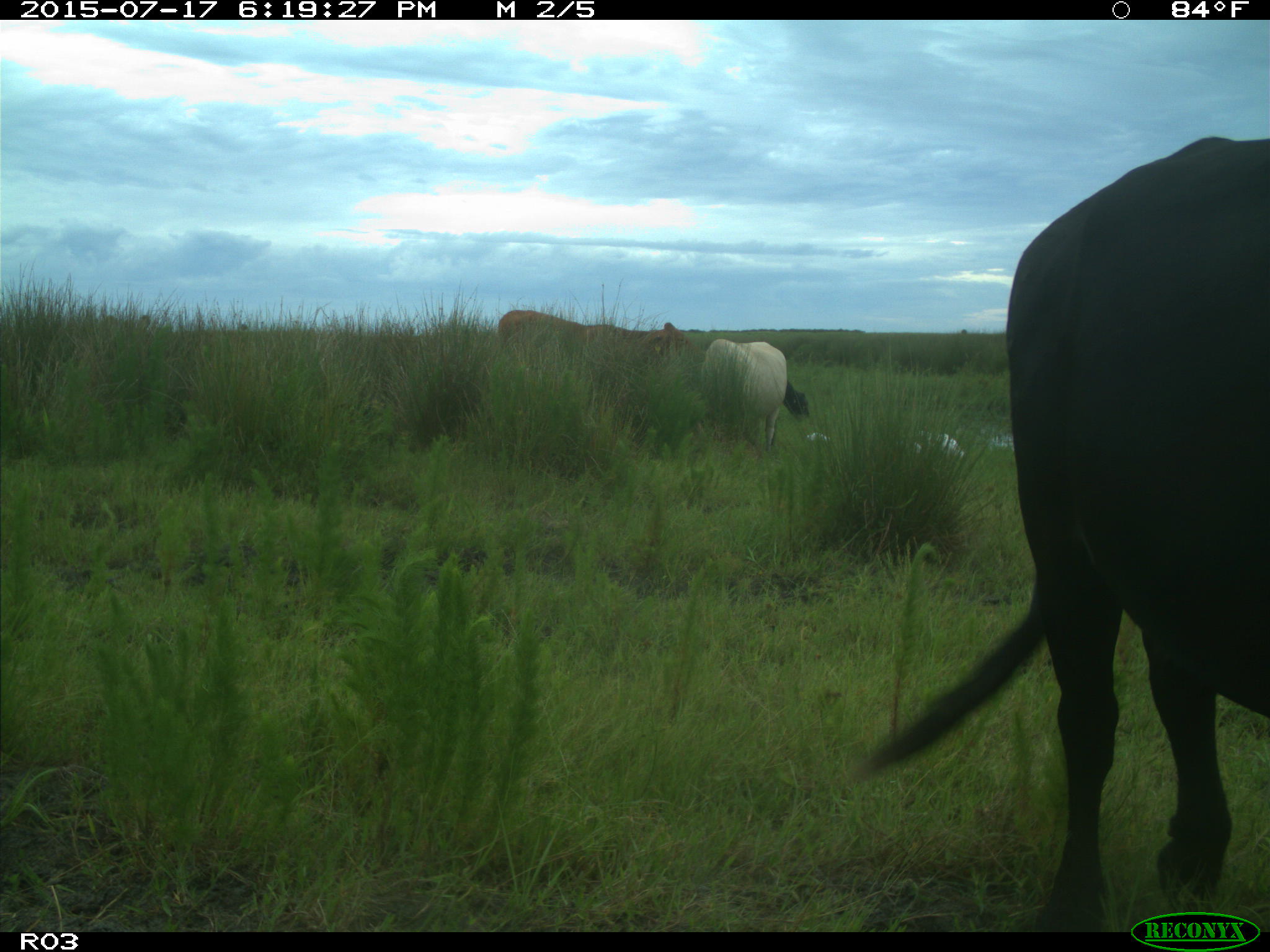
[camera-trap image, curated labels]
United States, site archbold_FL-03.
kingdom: Animalia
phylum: Chordata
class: Mammalia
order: Artiodactyla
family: Bovidae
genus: Bos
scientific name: Bos taurus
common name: domestic cow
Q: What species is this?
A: Bos taurus (domestic cow).